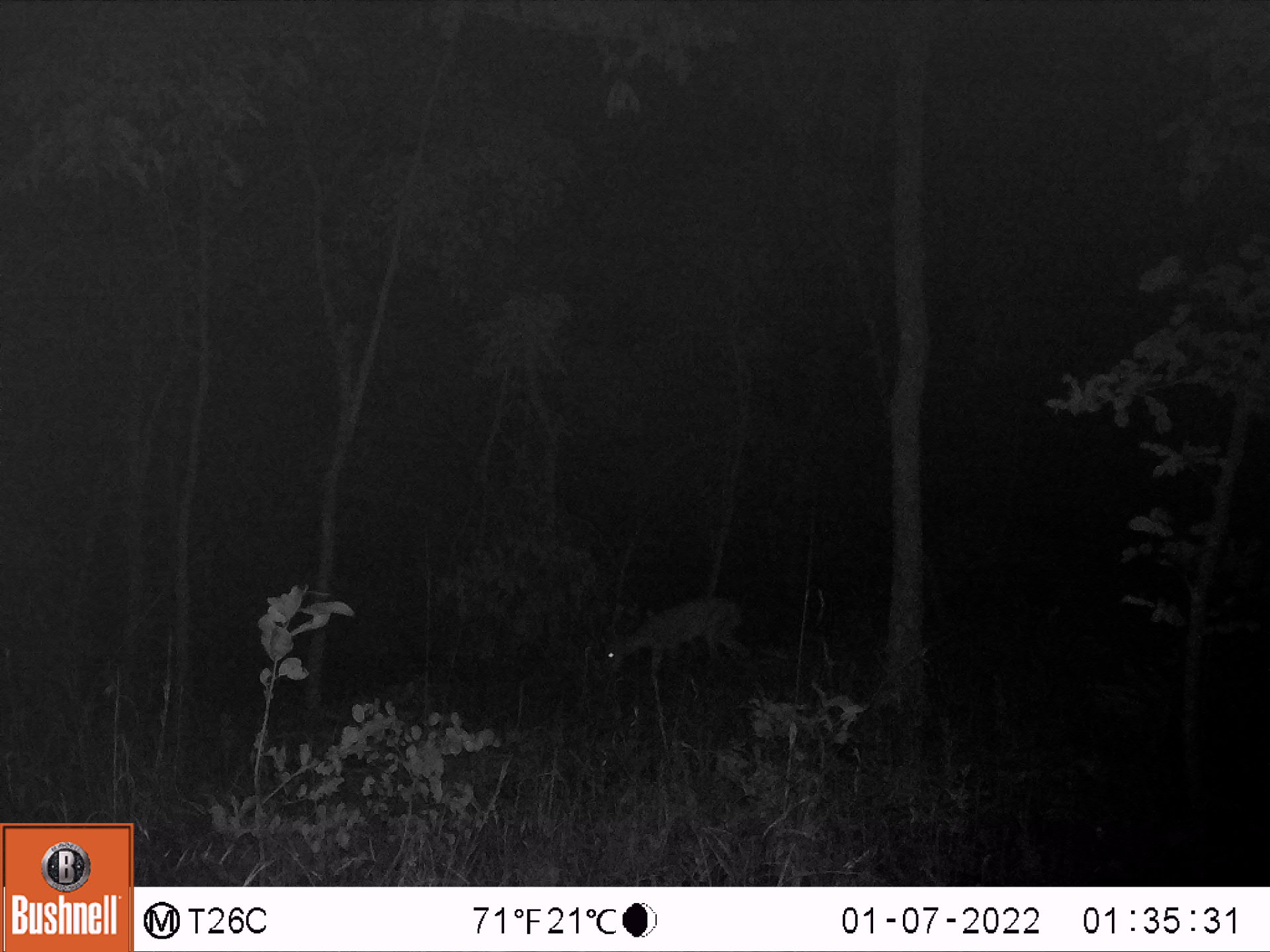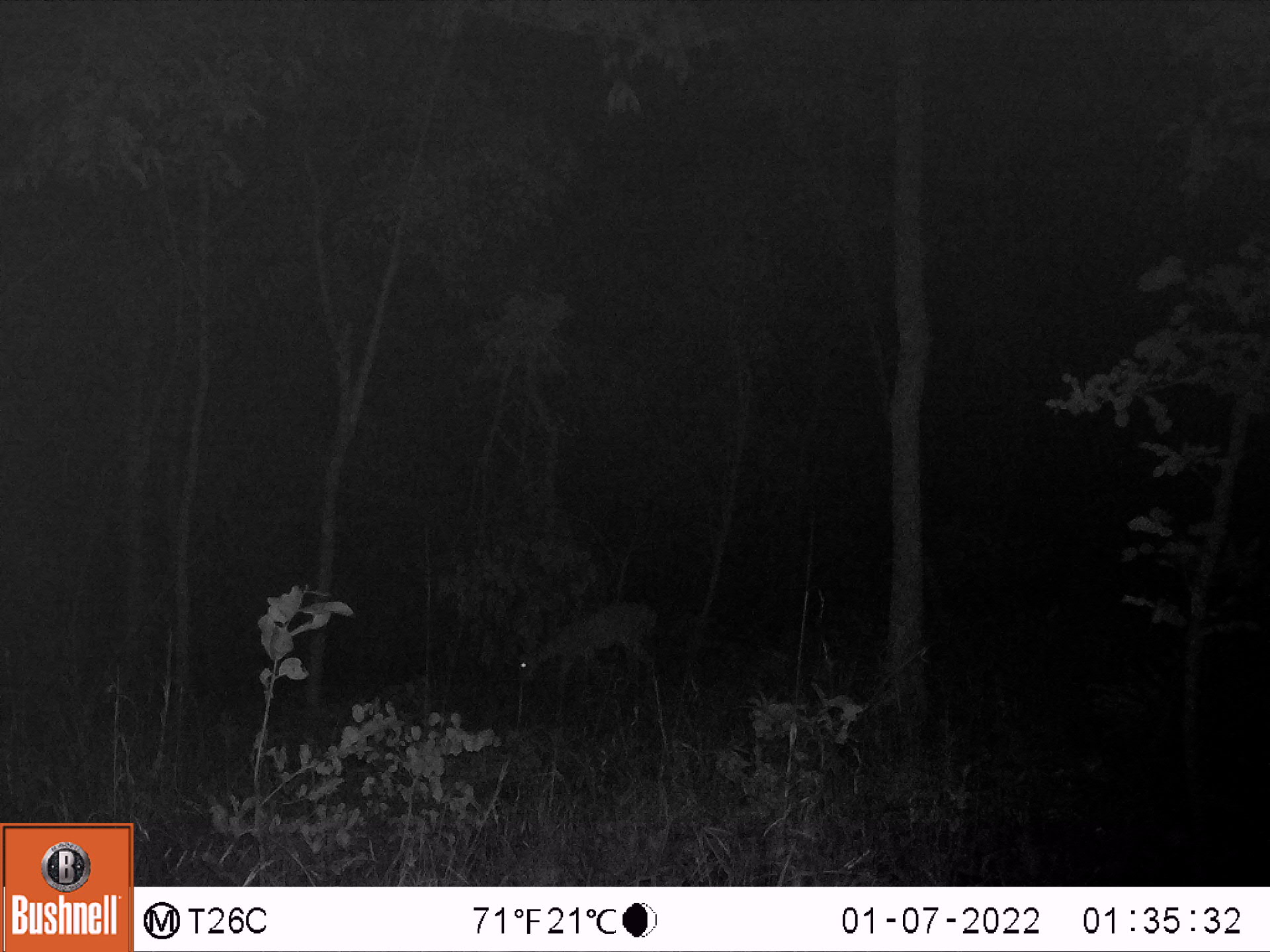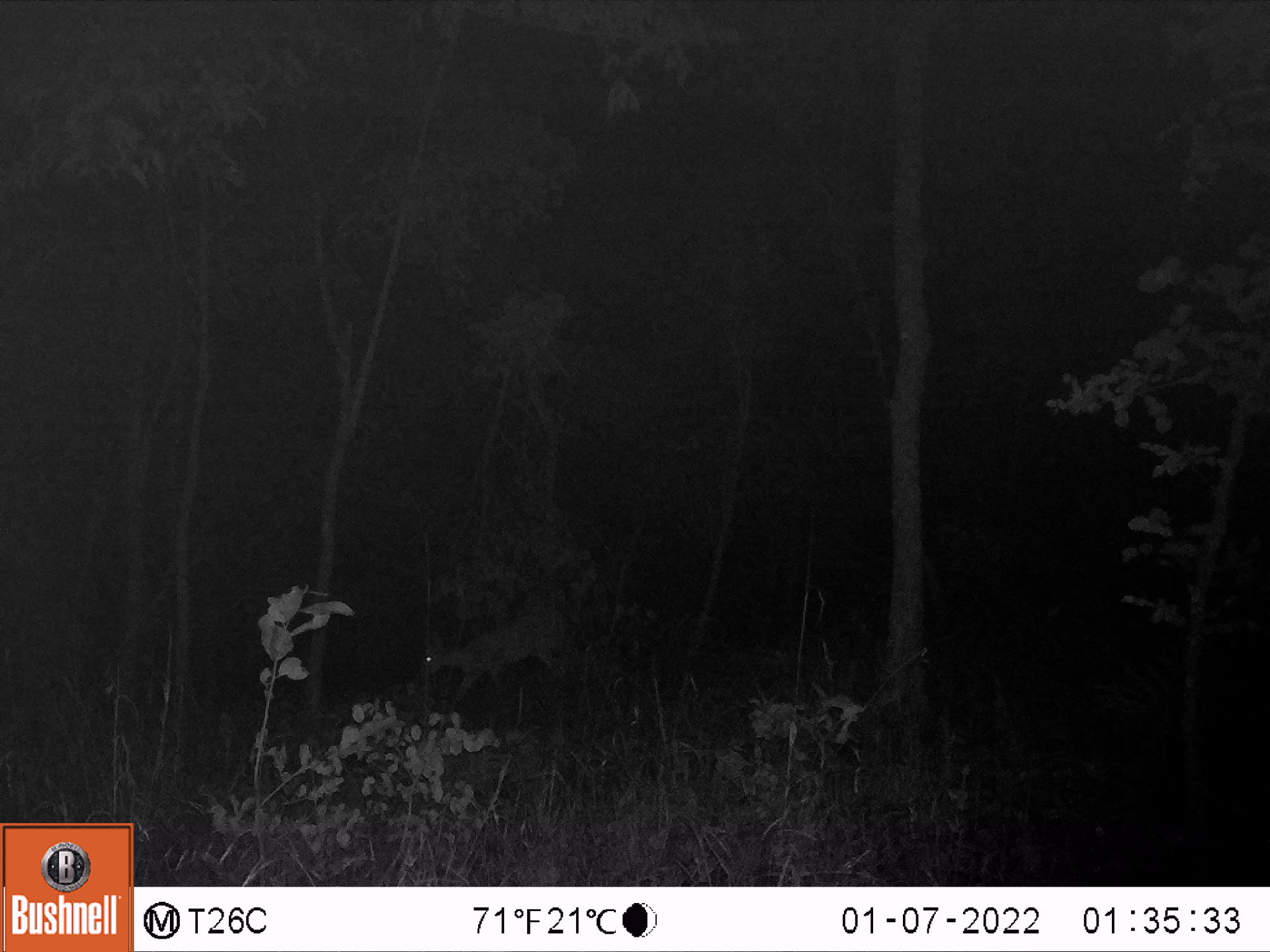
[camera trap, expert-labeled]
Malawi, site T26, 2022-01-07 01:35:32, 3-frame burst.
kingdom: Animalia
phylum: Chordata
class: Mammalia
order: Artiodactyla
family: Bovidae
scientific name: Antilopinae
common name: small antelope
Small antelope (Antilopinae), count 1.